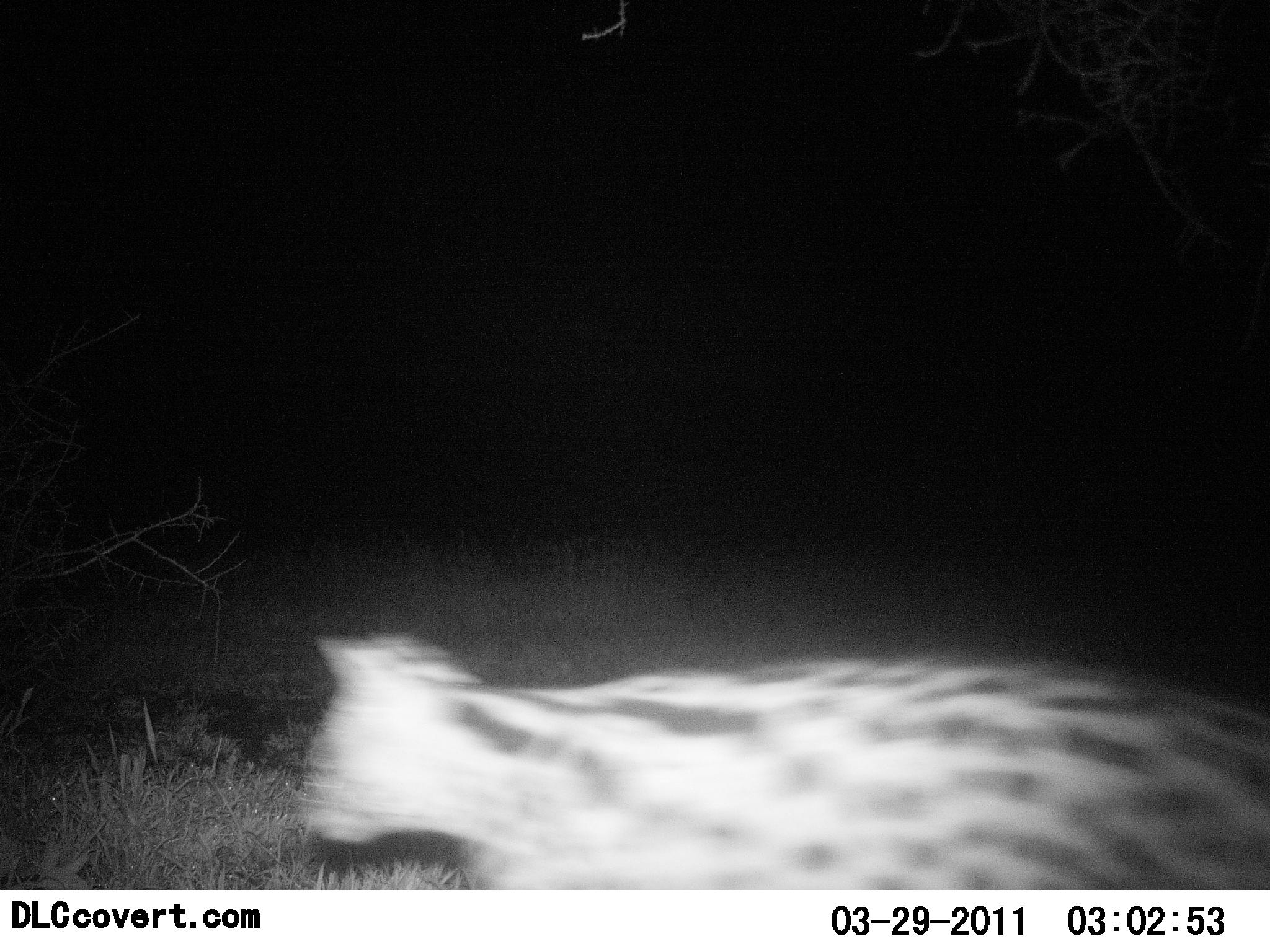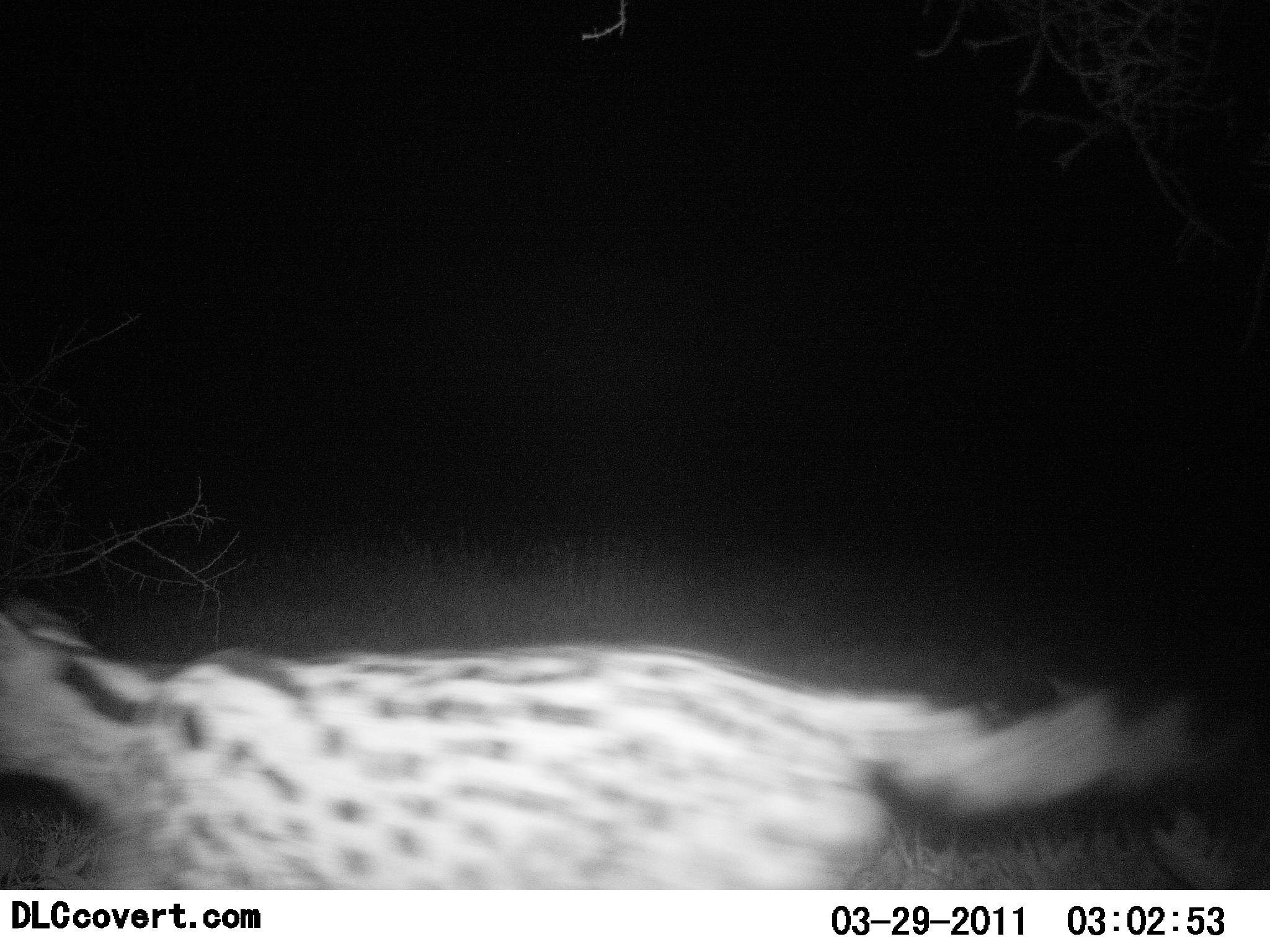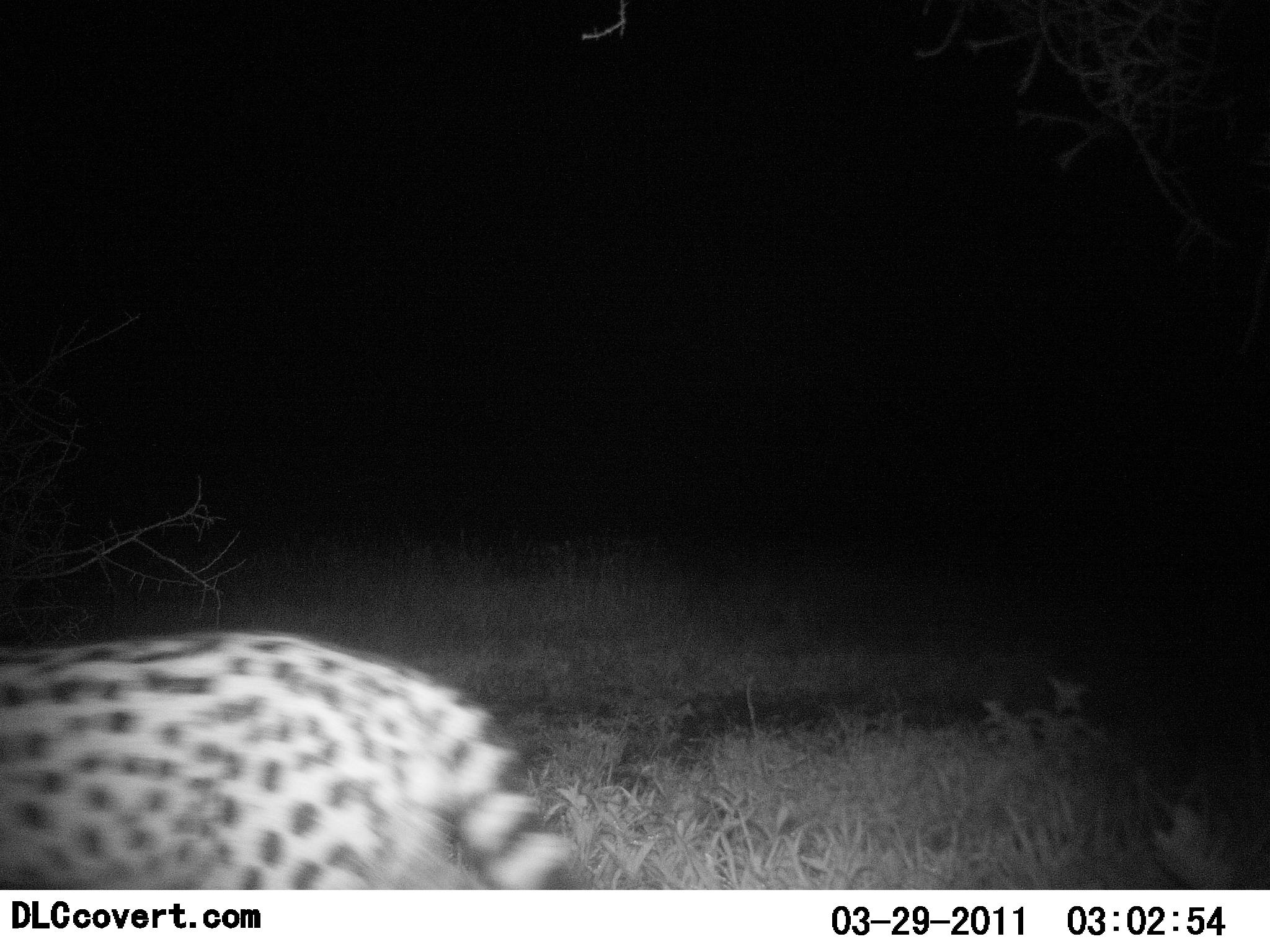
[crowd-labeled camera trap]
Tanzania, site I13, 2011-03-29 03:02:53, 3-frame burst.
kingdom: Animalia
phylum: Chordata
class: Mammalia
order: Carnivora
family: Felidae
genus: Leptailurus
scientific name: Leptailurus serval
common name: serval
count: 1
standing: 10%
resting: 0%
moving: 100%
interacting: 0%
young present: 0%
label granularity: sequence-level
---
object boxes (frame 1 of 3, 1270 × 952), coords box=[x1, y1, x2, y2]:
animal: box=[303, 634, 1269, 881]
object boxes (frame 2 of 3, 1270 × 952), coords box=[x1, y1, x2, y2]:
animal: box=[2, 597, 1194, 892]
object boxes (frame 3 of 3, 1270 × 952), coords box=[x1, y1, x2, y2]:
animal: box=[2, 626, 579, 890]